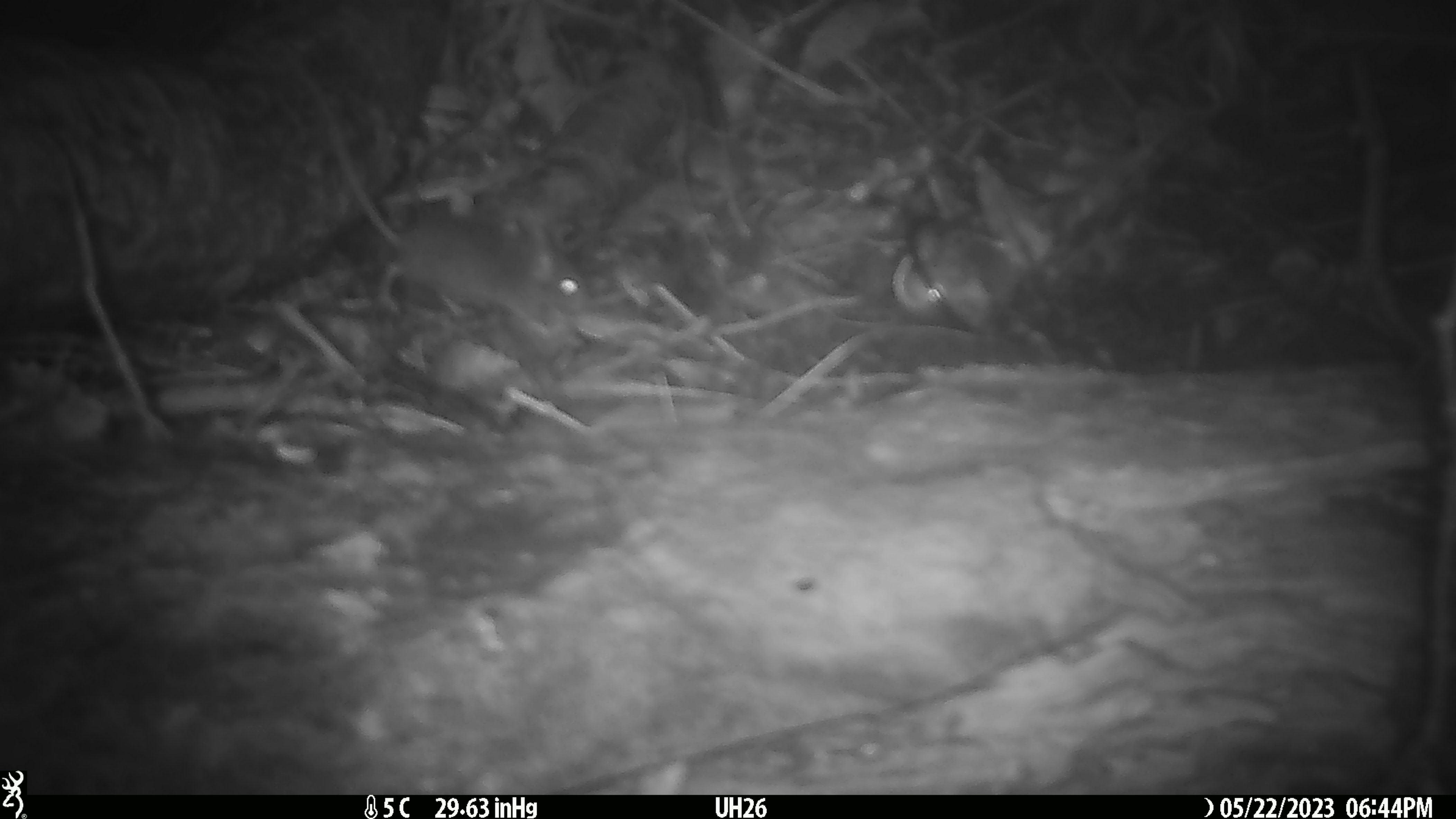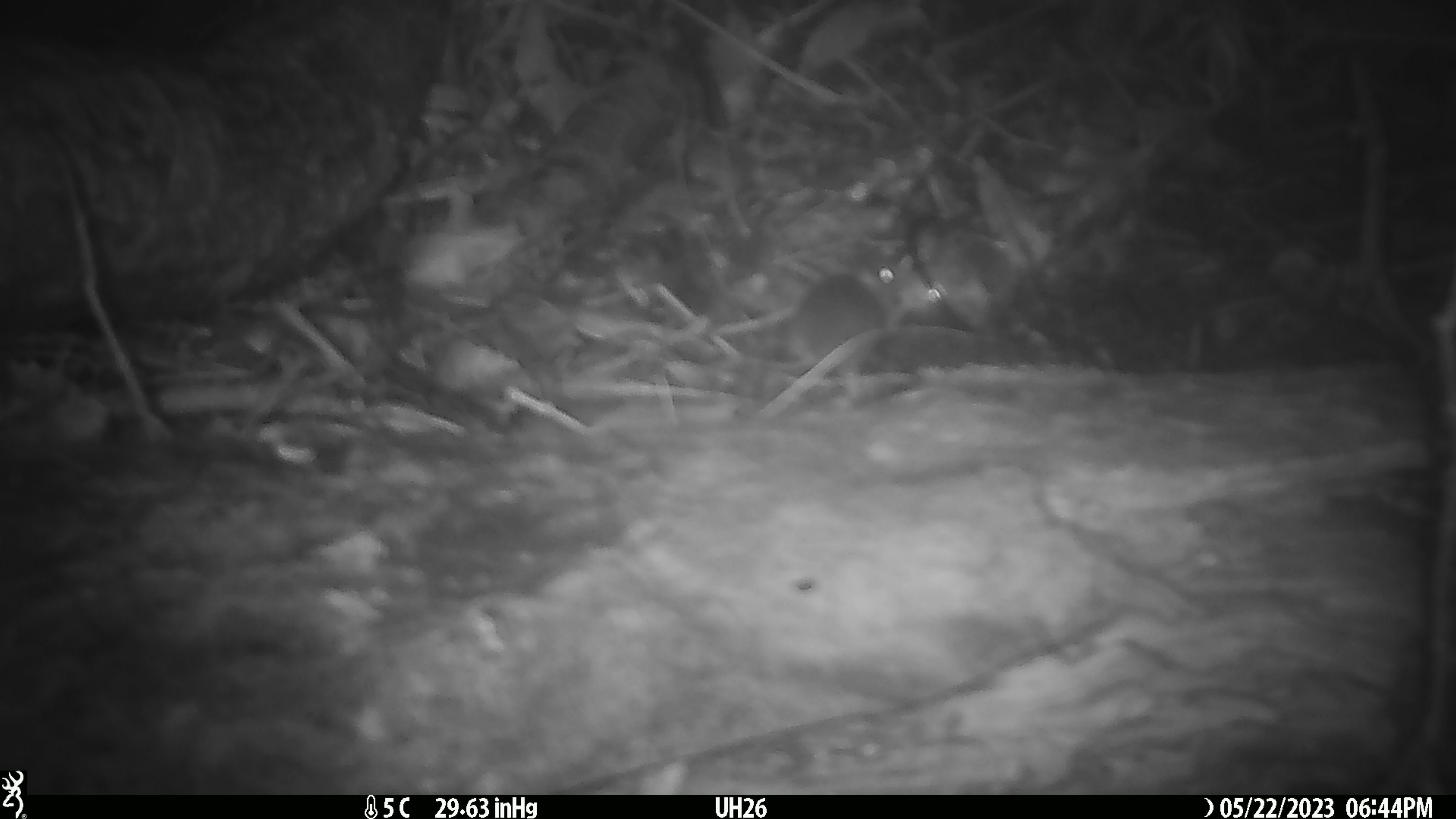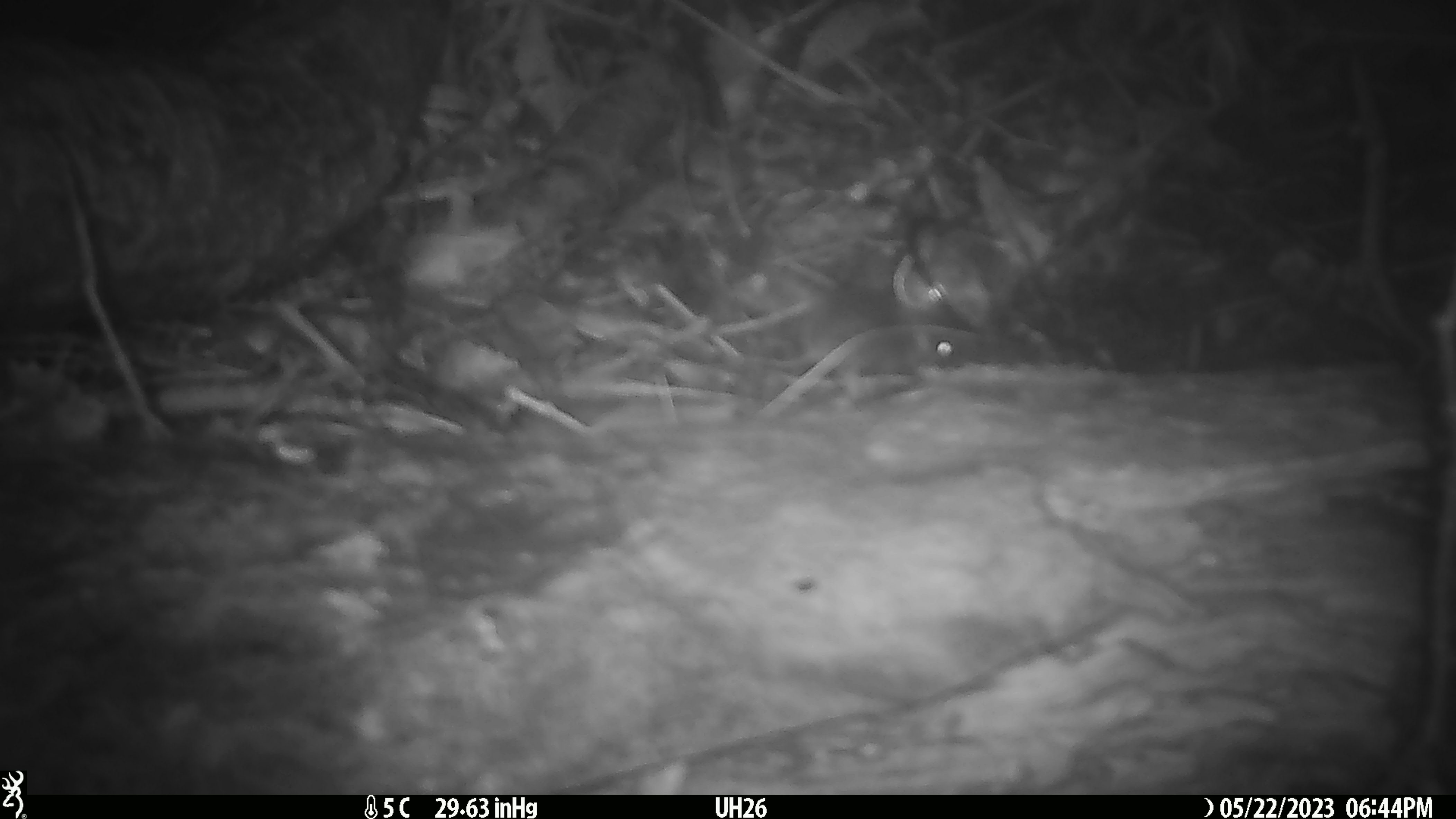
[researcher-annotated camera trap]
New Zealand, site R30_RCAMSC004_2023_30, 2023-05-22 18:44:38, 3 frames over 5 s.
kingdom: Animalia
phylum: Chordata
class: Mammalia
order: Rodentia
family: Muridae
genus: Mus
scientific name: Mus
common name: mouse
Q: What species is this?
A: Mouse (Mus).